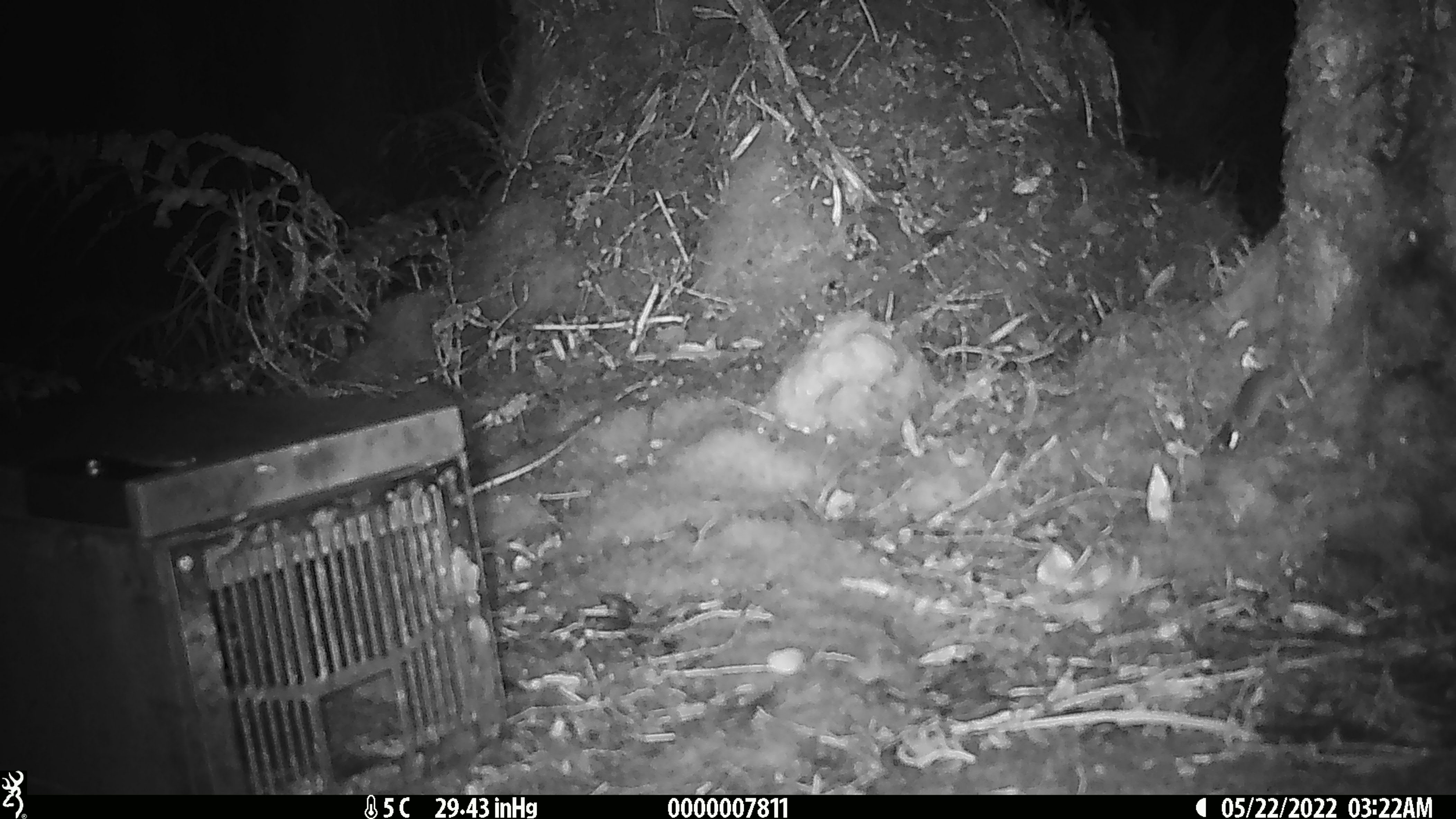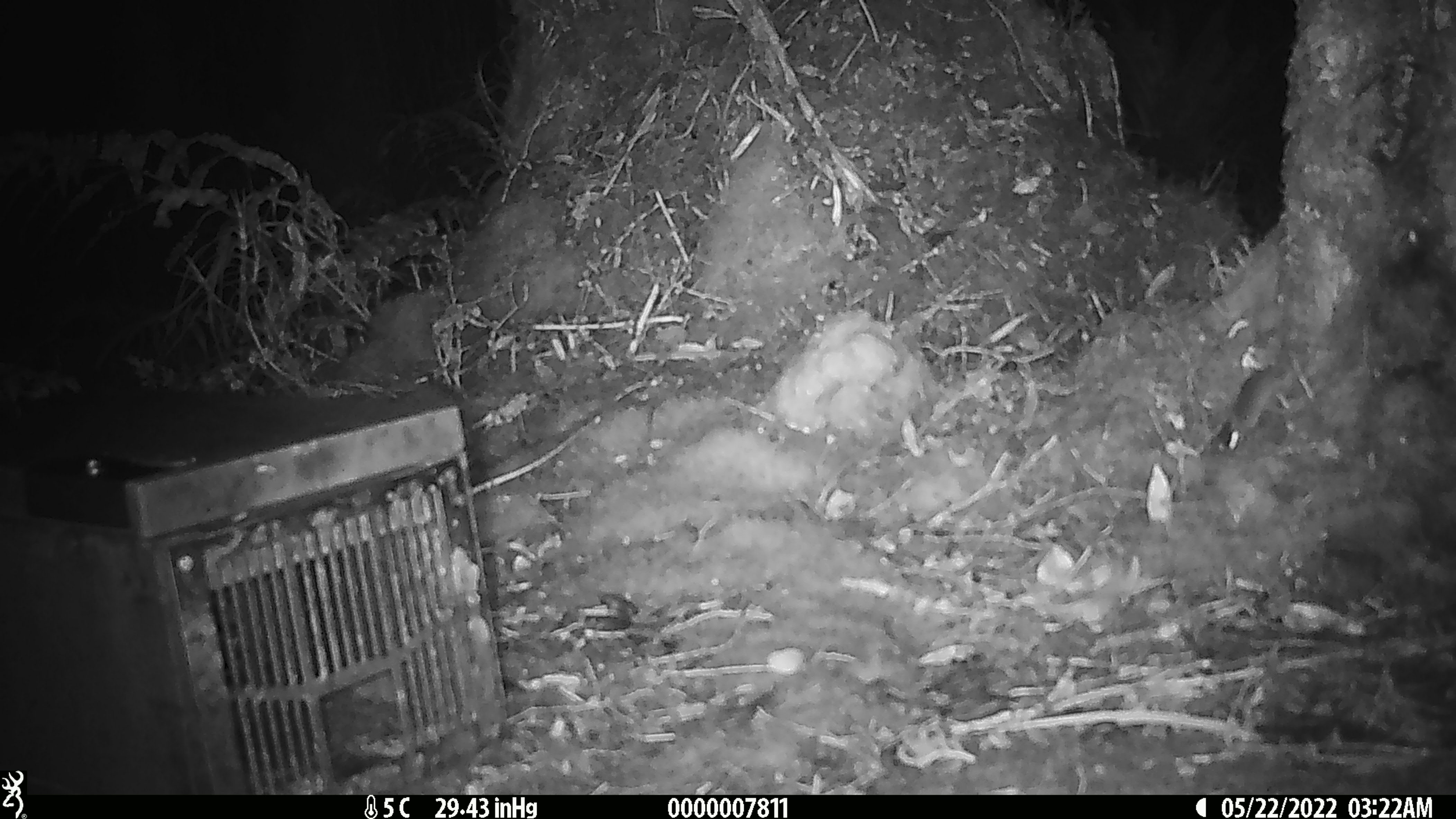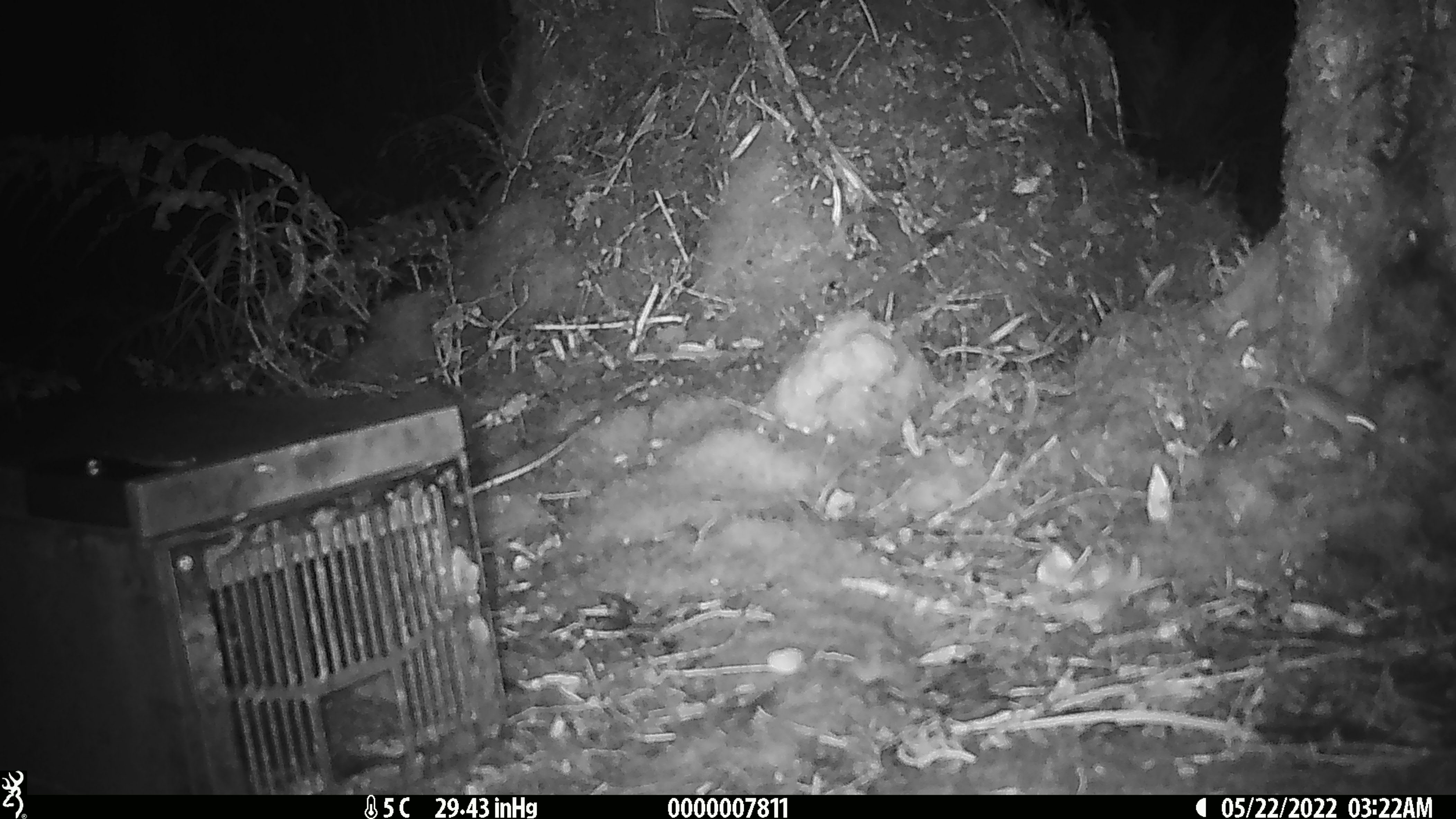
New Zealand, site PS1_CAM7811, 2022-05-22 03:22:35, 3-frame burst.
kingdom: Animalia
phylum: Chordata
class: Mammalia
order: Rodentia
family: Muridae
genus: Mus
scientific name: Mus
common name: mouse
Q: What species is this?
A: Mouse (Mus).